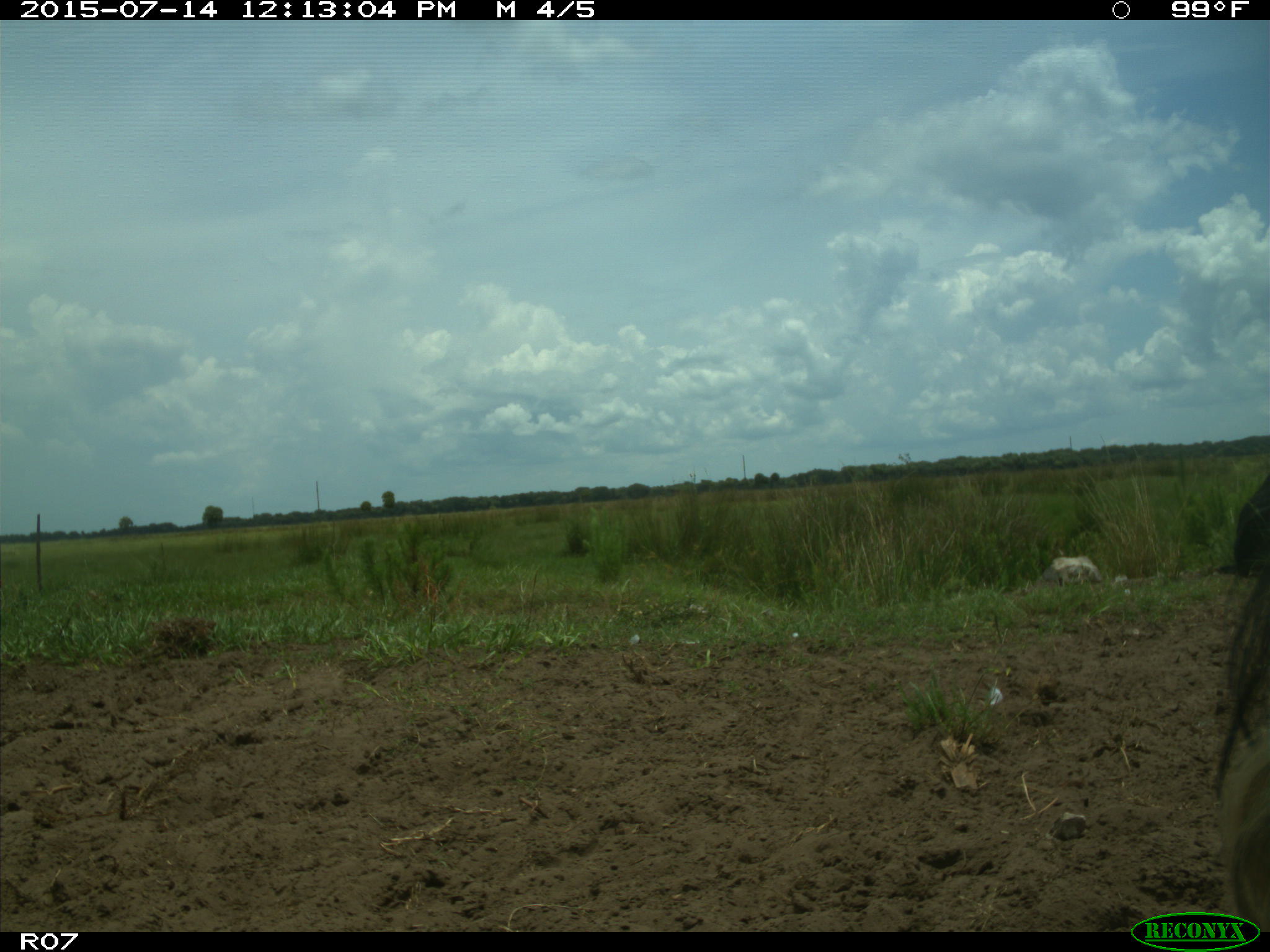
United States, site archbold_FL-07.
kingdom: Animalia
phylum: Chordata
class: Mammalia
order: Artiodactyla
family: Bovidae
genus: Bos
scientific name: Bos taurus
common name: domestic cow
Bos taurus (domestic cow).